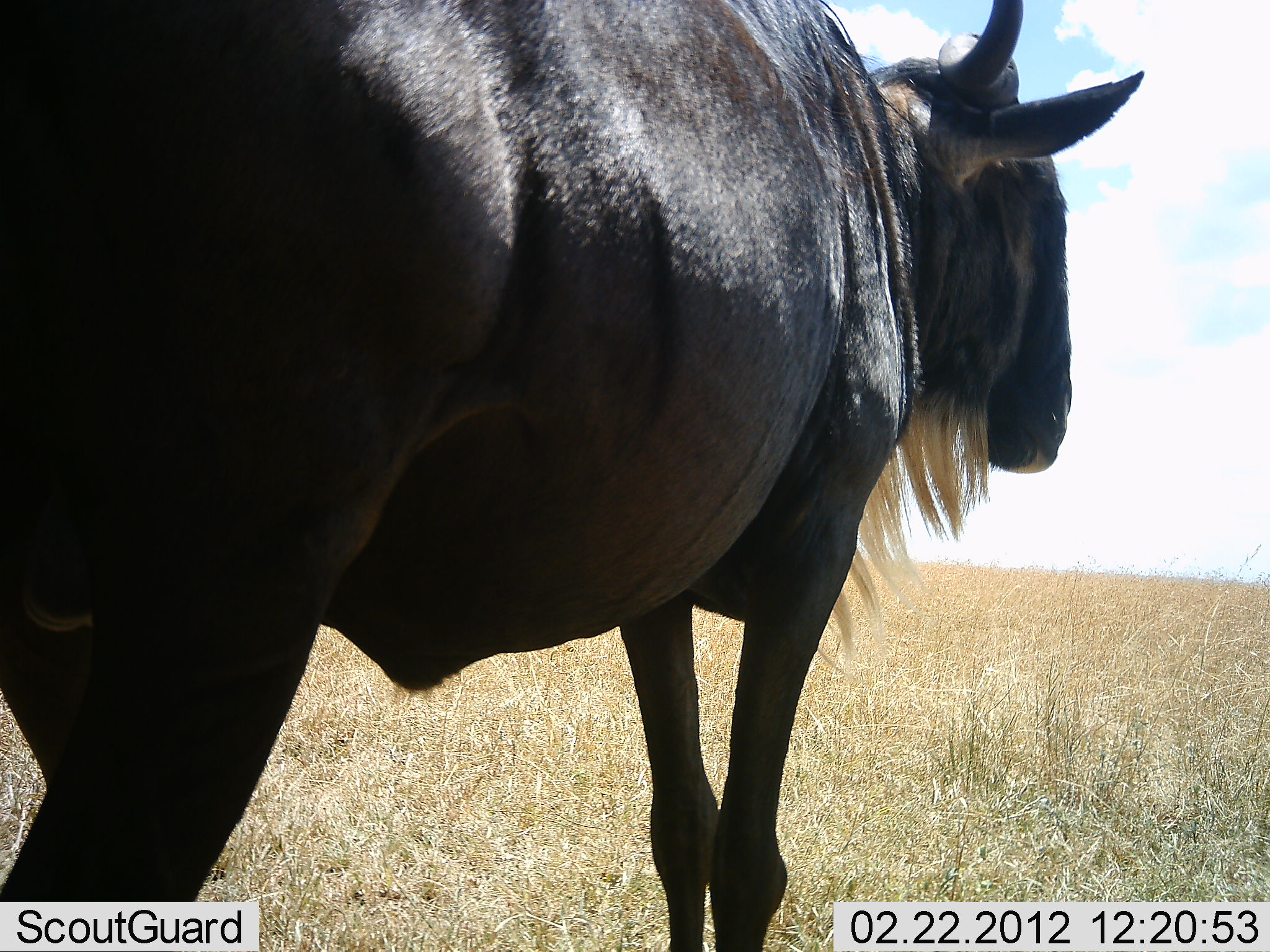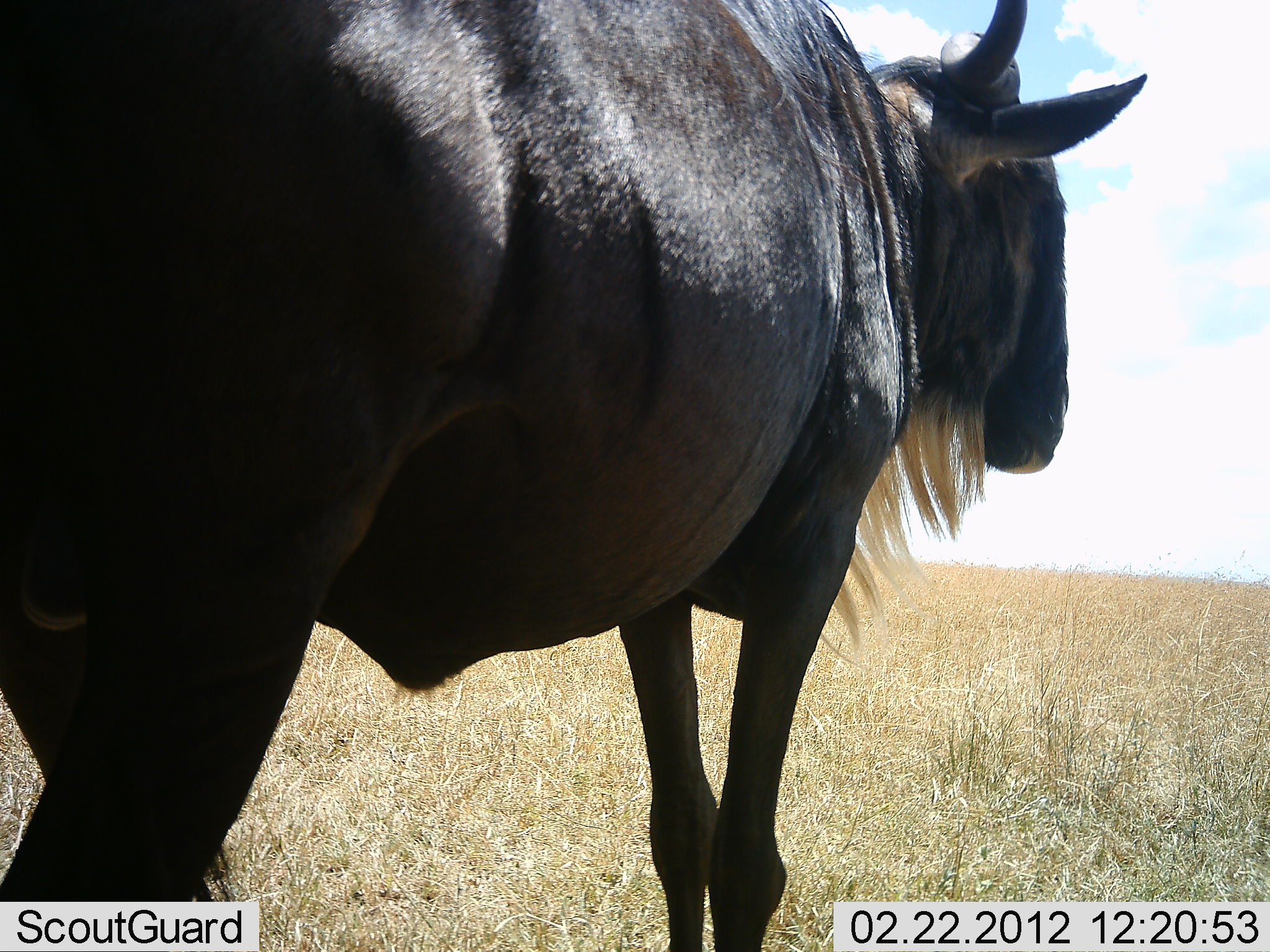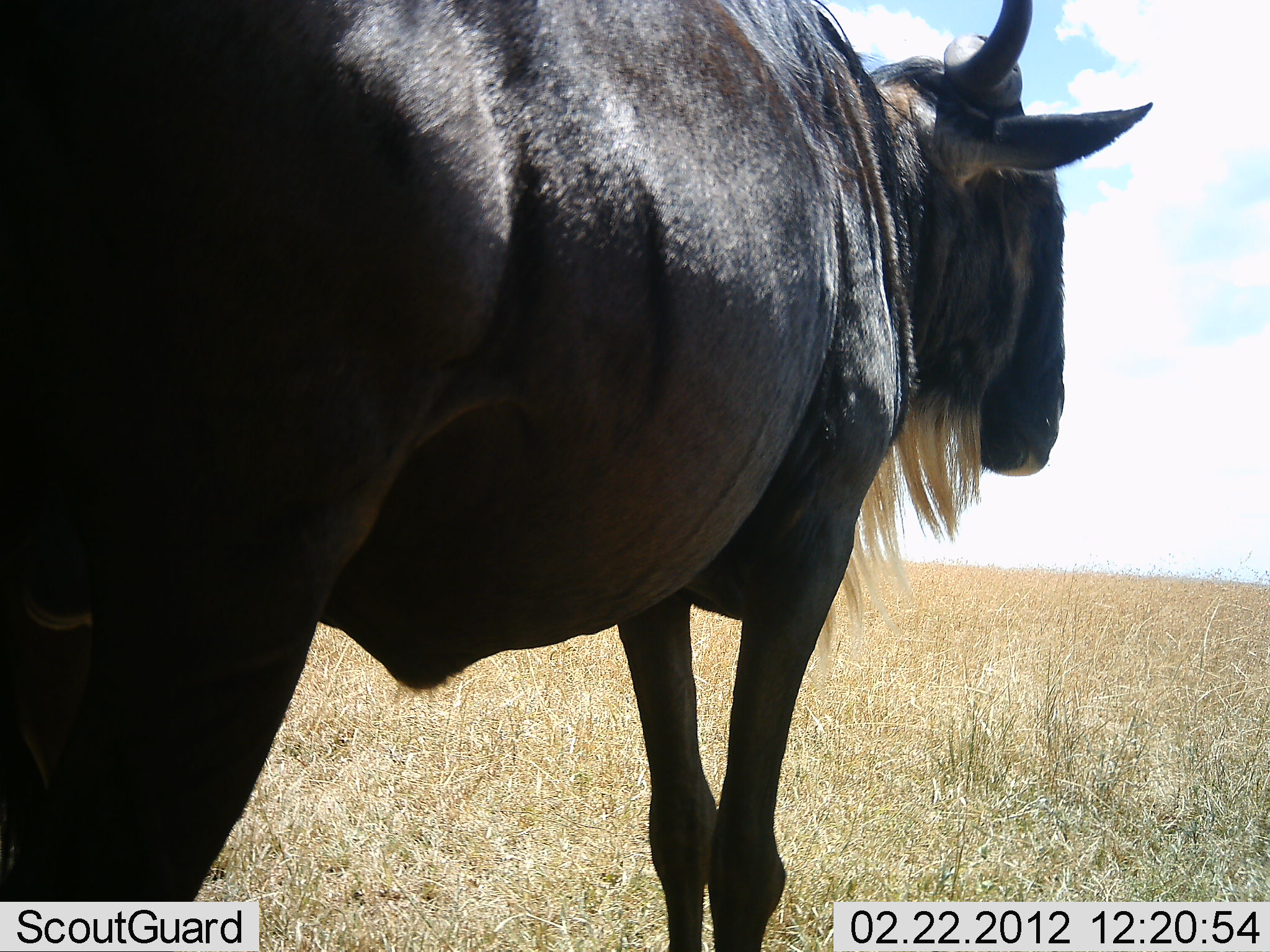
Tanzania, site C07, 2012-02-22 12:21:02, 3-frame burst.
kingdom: Animalia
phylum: Chordata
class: Mammalia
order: Artiodactyla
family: Bovidae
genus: Connochaetes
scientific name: Connochaetes taurinus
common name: blue wildebeest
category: wildebeest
Wildebeest (blue wildebeest) (Connochaetes taurinus), count 1. Behavior (volunteer vote fractions): standing 100%, resting 0%, moving 0%, interacting 0%. Young present (vote fraction): 0%. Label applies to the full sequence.